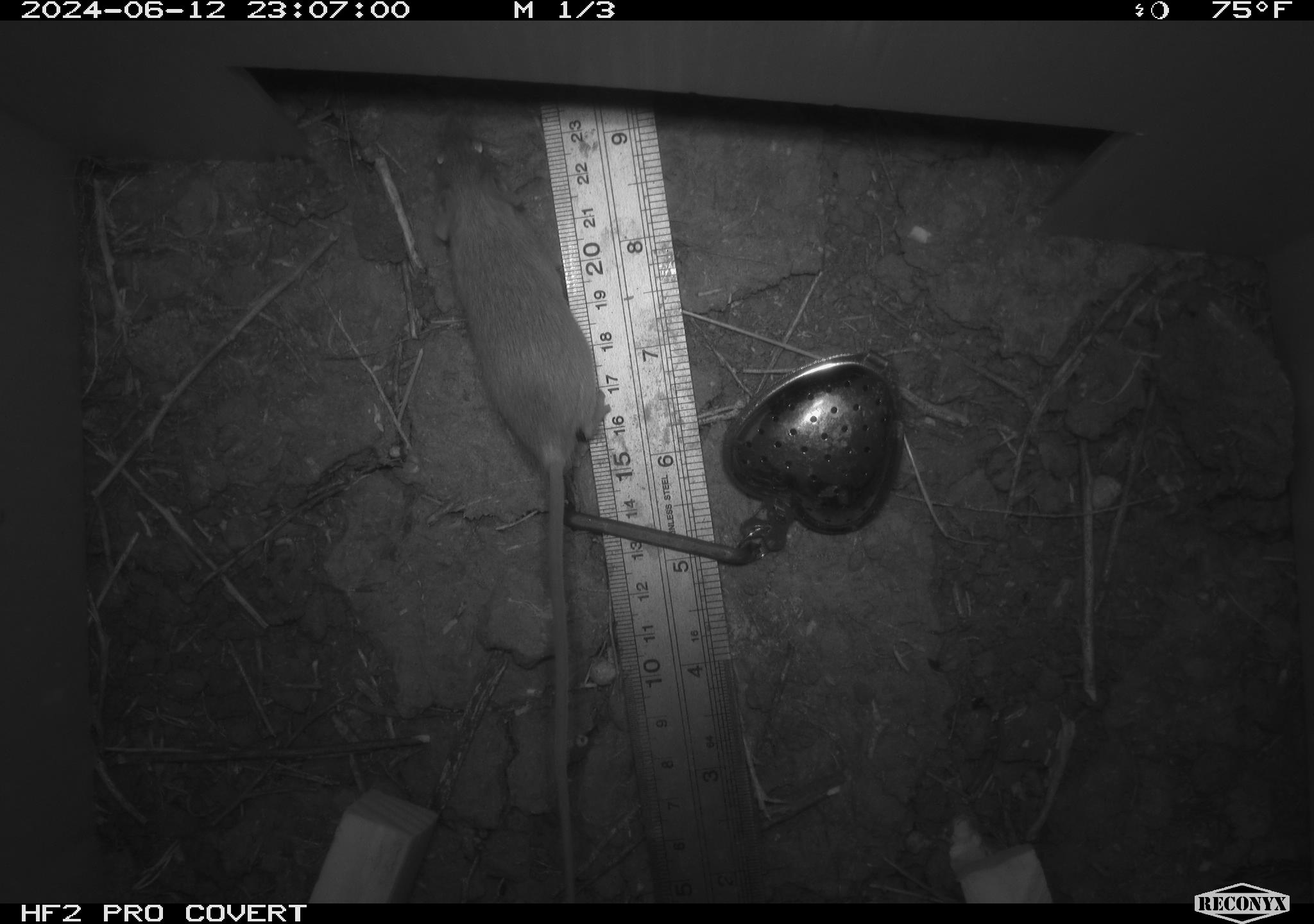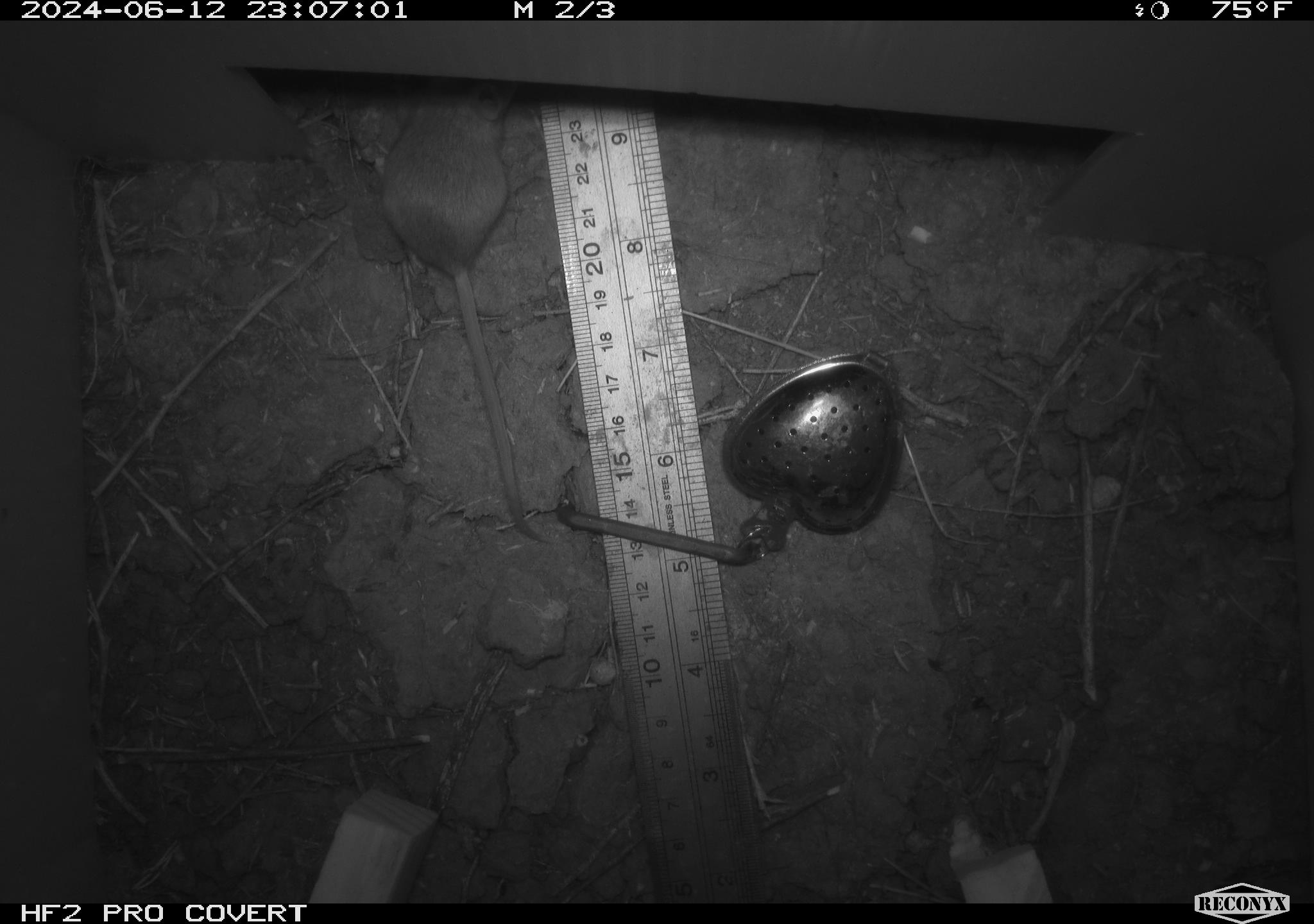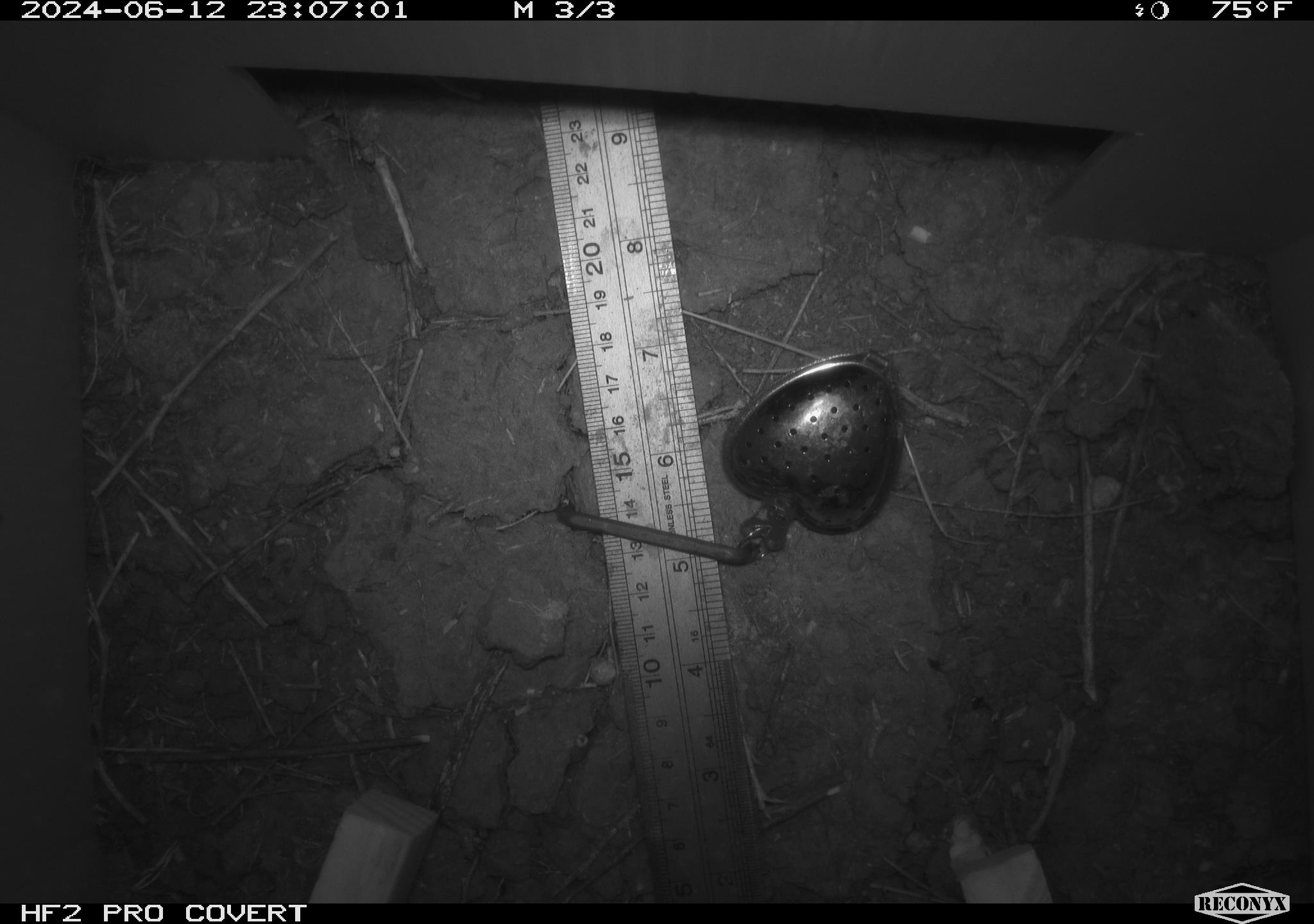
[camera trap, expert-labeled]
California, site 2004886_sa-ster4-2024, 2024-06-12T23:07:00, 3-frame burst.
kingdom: Animalia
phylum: Chordata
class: Mammalia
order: Rodentia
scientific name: Rodentia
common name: mouse species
Mouse species (Rodentia).